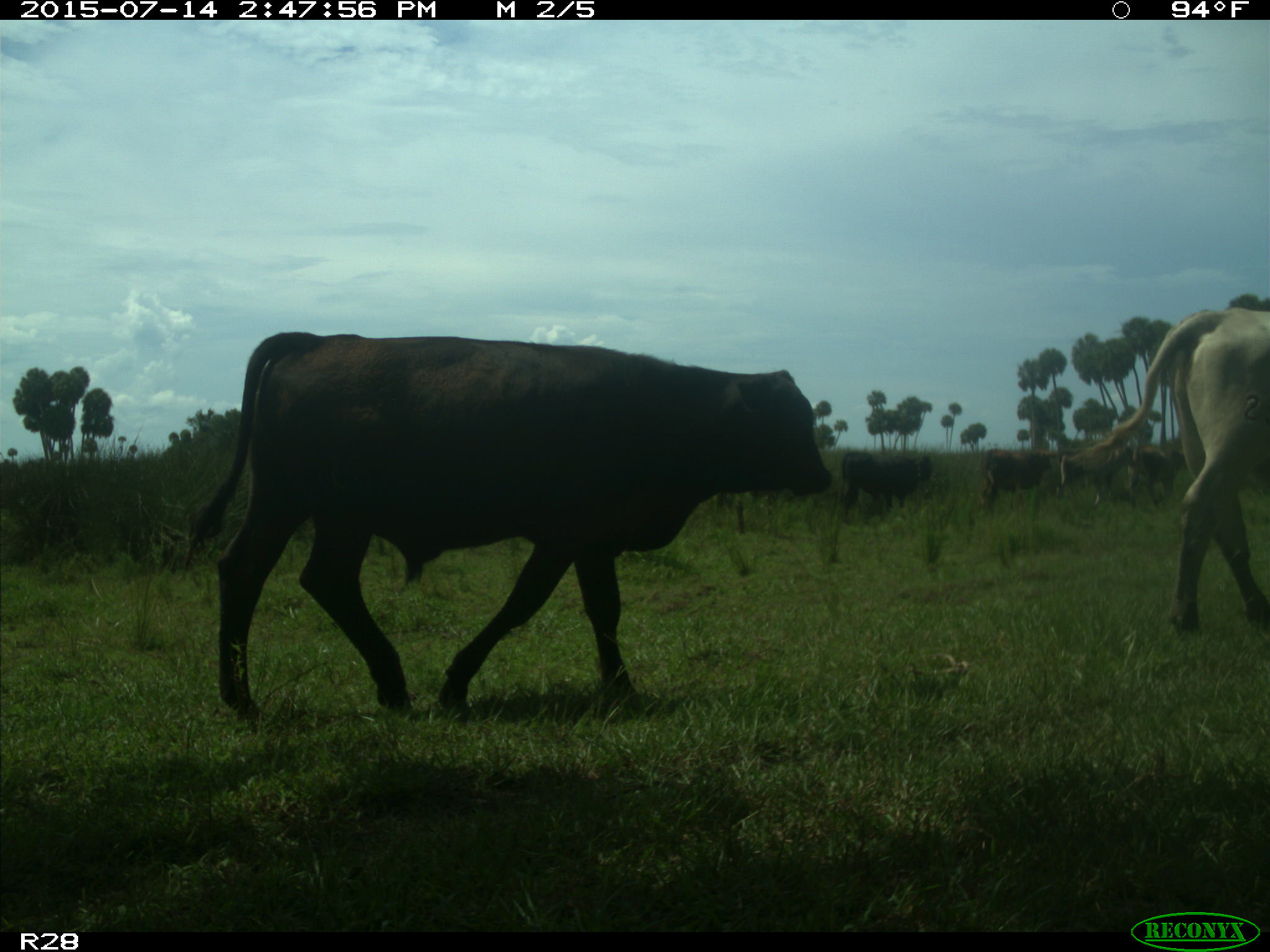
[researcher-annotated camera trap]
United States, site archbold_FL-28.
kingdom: Animalia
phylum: Chordata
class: Mammalia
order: Artiodactyla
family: Bovidae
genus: Bos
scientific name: Bos taurus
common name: domestic cow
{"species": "Bos taurus (domestic cow)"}